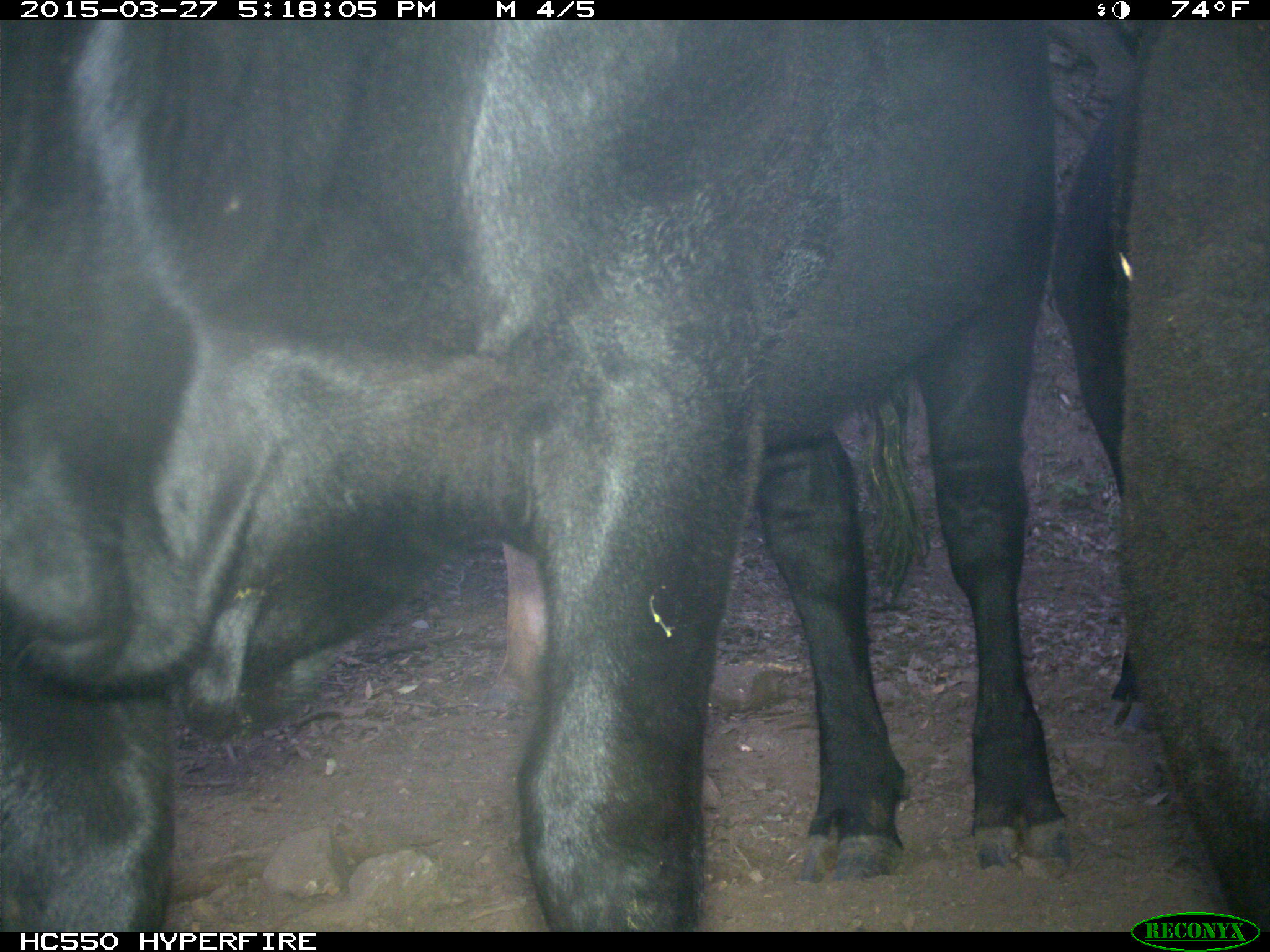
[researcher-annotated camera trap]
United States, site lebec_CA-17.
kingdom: Animalia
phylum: Chordata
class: Mammalia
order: Artiodactyla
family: Bovidae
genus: Bos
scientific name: Bos taurus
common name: domestic cow